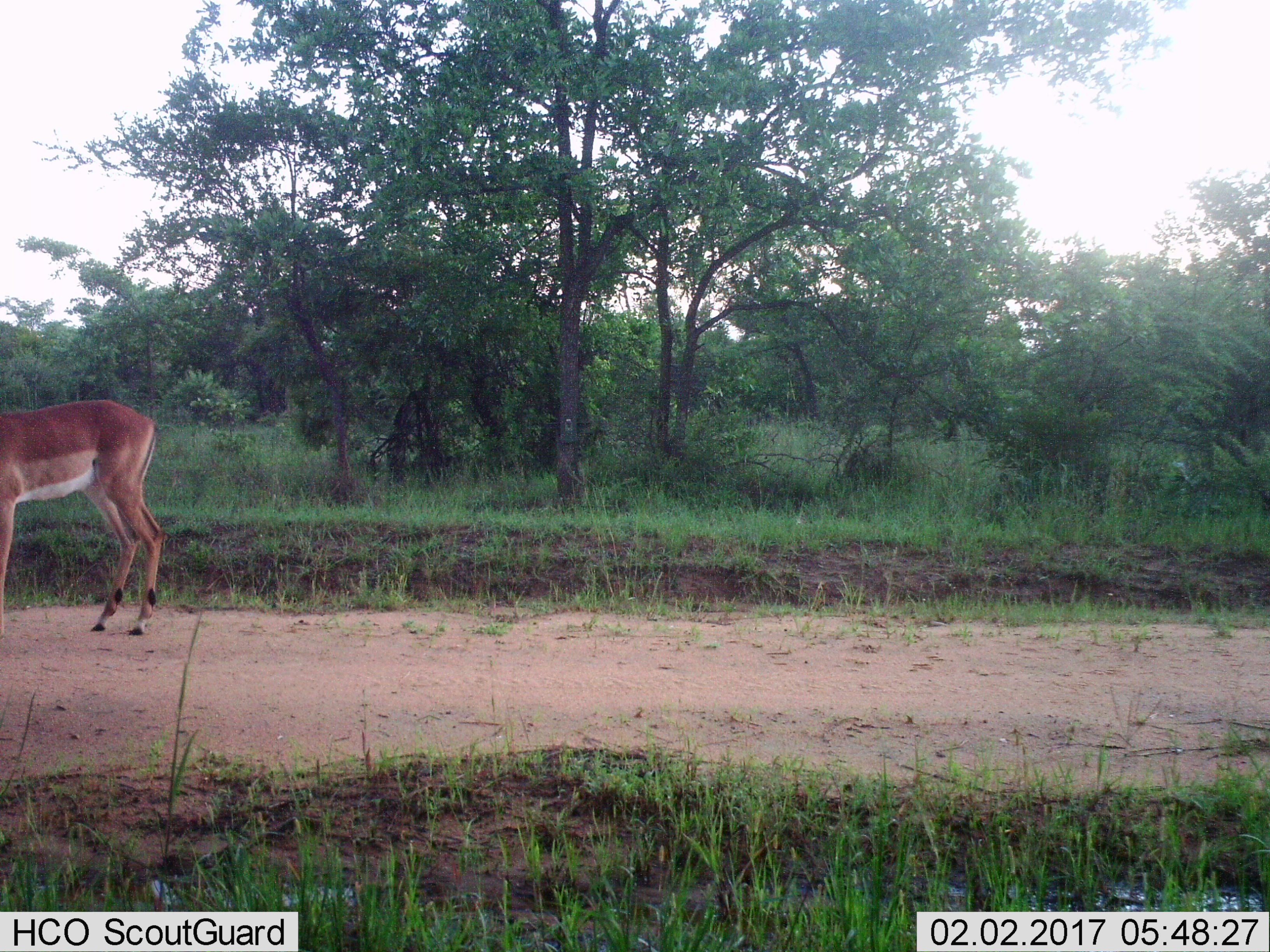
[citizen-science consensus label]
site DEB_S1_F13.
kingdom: Animalia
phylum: Chordata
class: Mammalia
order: Artiodactyla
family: Bovidae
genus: Aepyceros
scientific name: Aepyceros melampus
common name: impala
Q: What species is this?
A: Impala (Aepyceros melampus).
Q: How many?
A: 1.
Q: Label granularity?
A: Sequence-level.